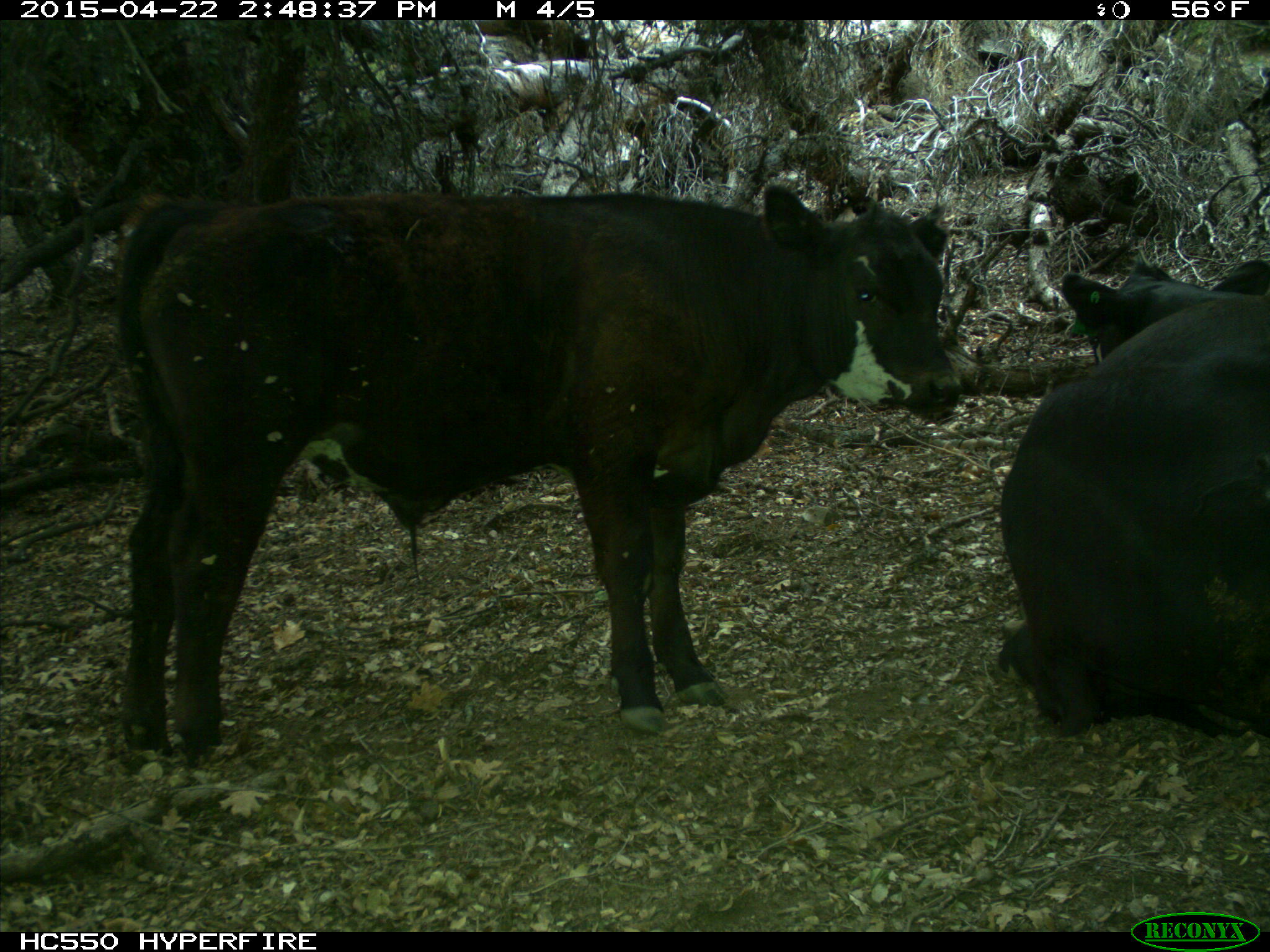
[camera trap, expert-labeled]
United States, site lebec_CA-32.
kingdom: Animalia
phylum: Chordata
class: Mammalia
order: Artiodactyla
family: Bovidae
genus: Bos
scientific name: Bos taurus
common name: domestic cow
Bos taurus (domestic cow).